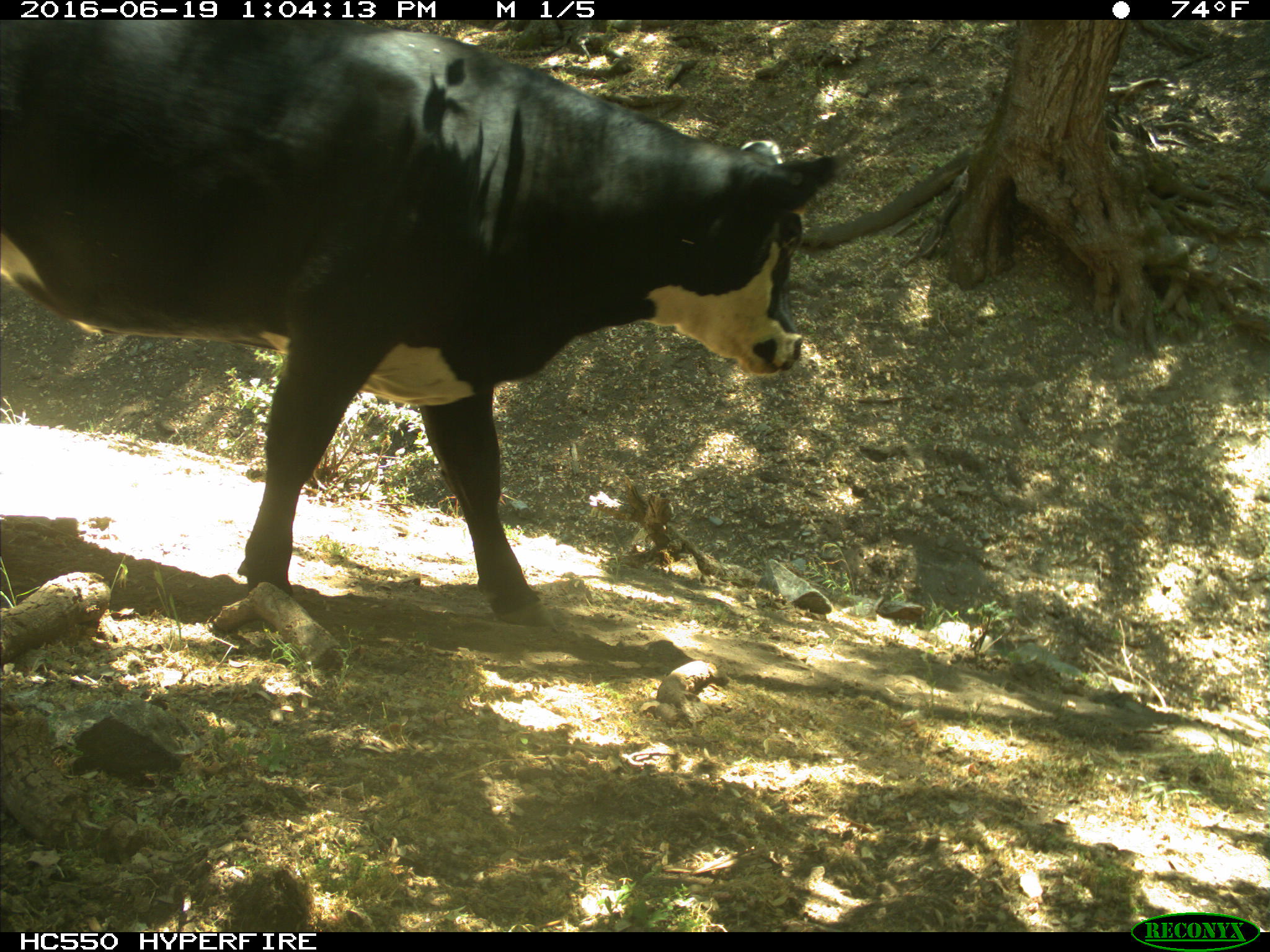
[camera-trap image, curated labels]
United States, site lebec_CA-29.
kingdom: Animalia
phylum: Chordata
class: Mammalia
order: Artiodactyla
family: Bovidae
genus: Bos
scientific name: Bos taurus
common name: domestic cow